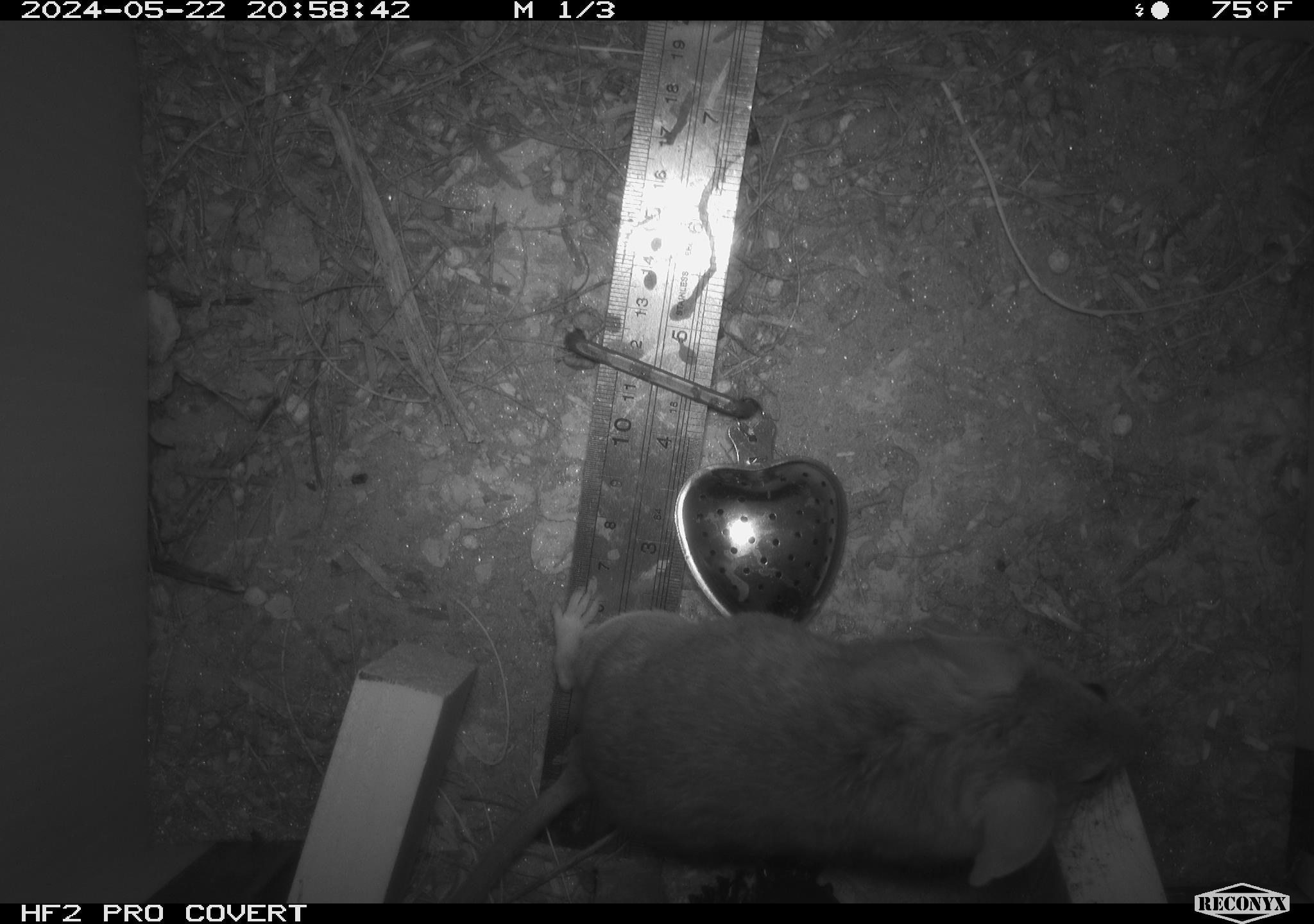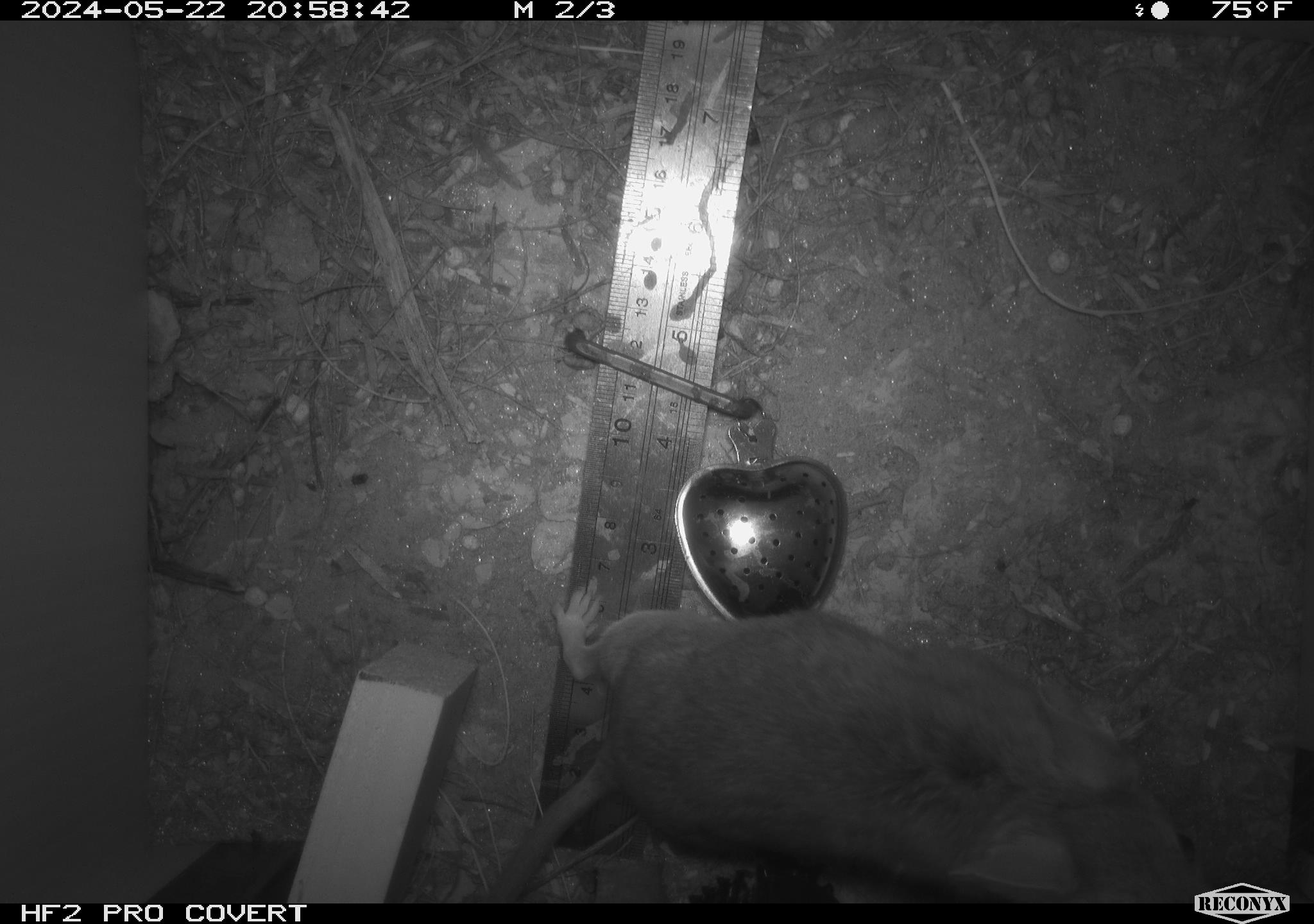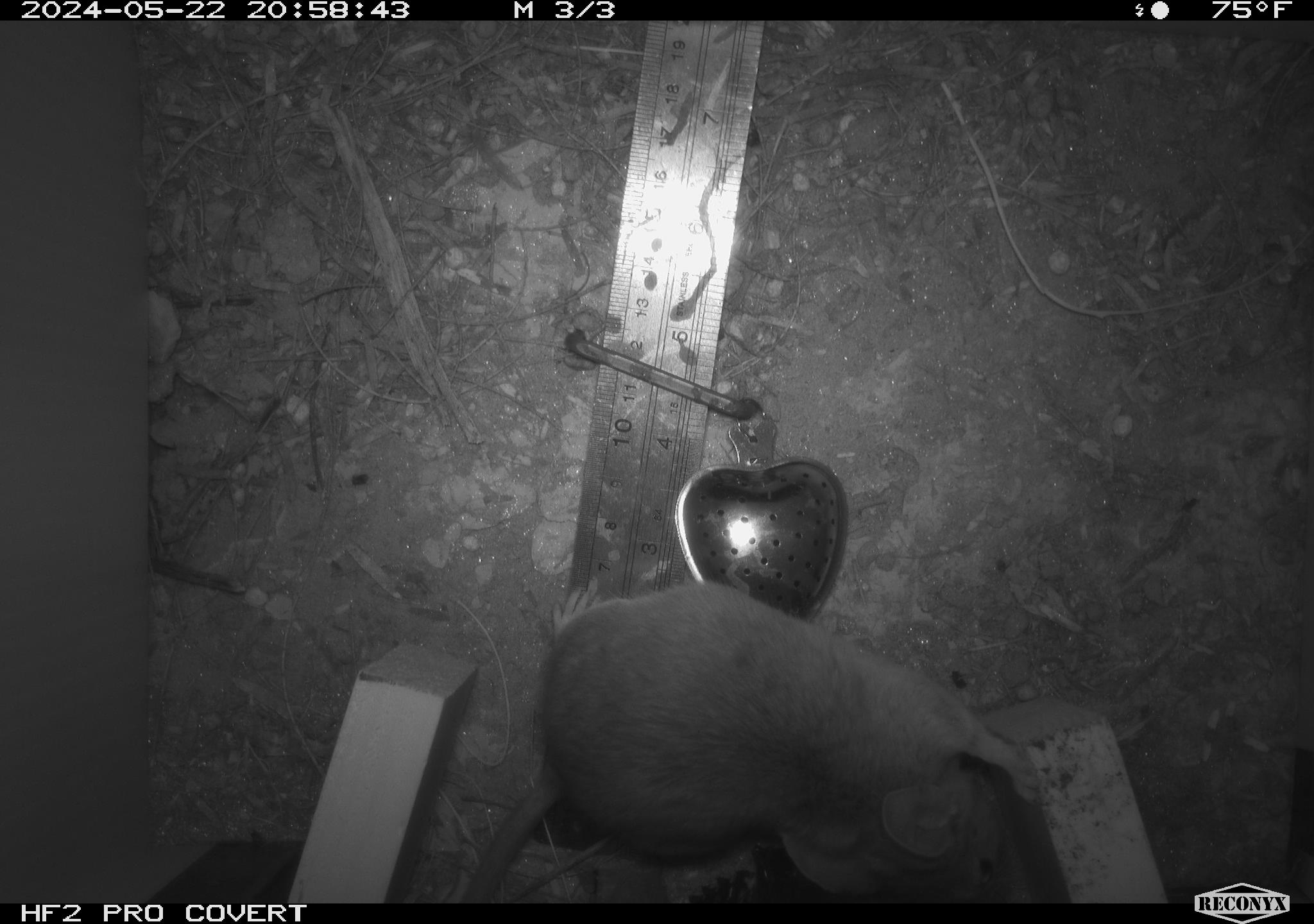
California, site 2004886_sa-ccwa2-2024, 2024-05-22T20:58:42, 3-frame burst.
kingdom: Animalia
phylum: Chordata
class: Mammalia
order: Rodentia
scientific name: Rodentia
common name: woodrat or rat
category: woodrat or rat species